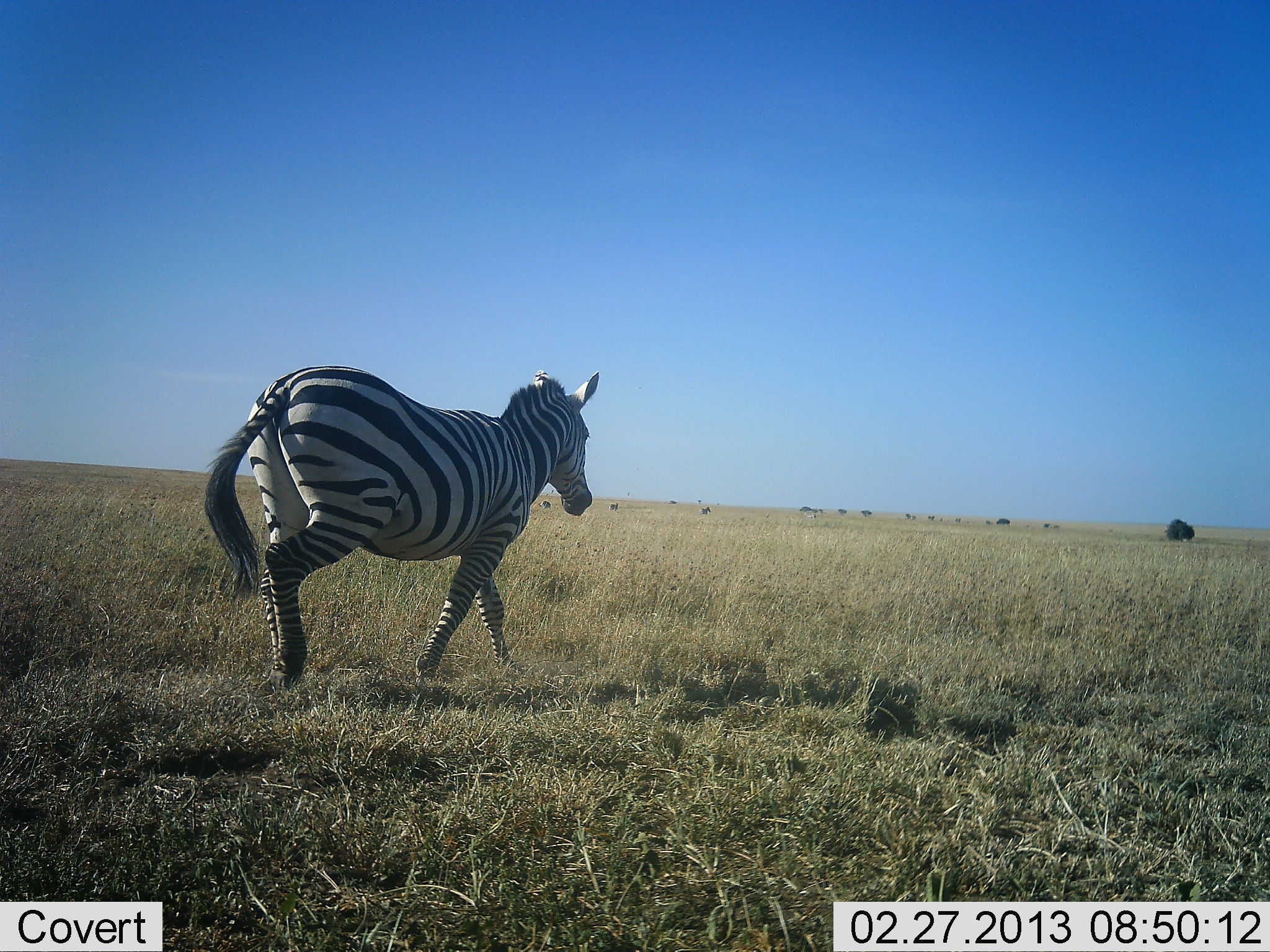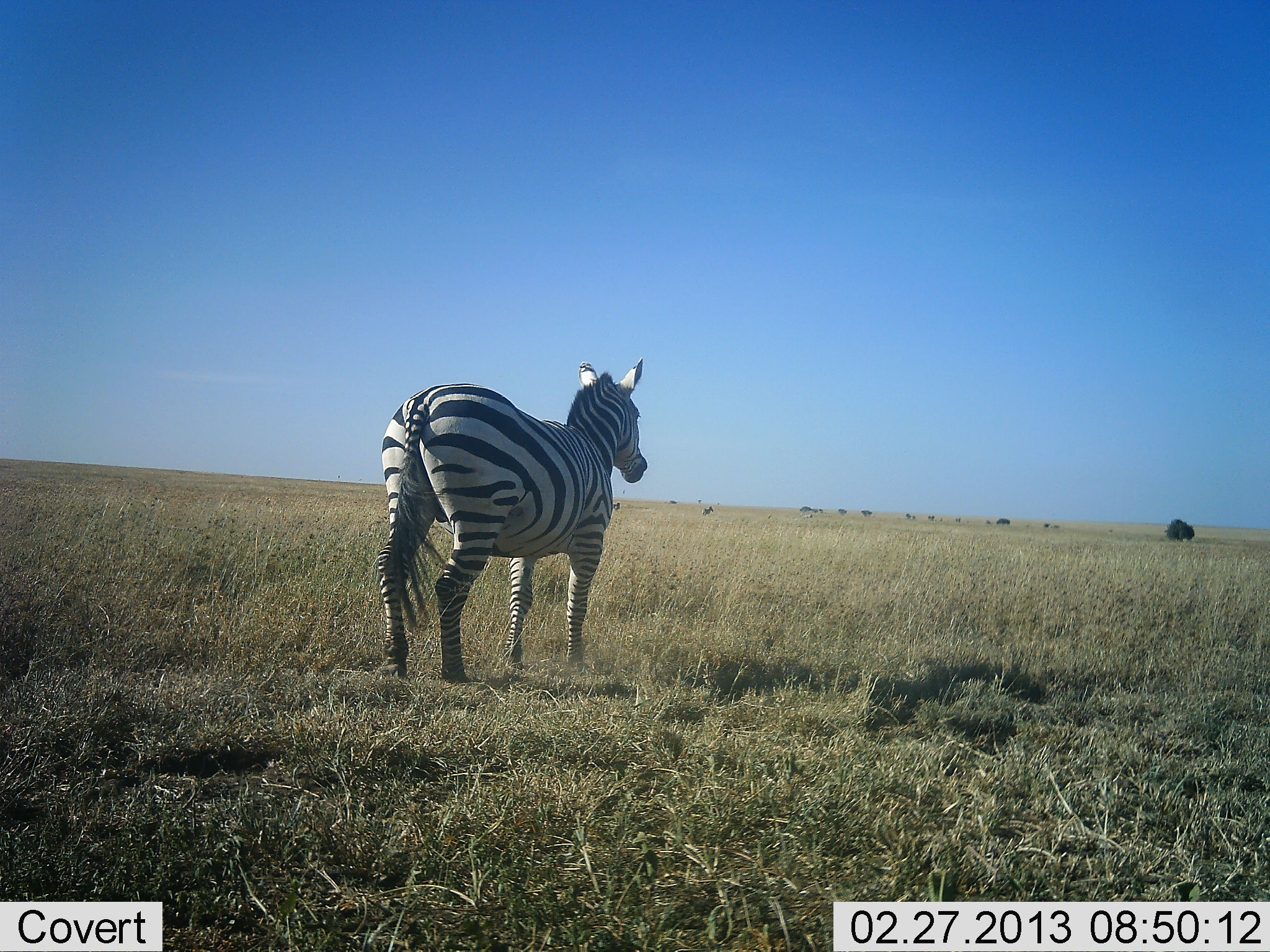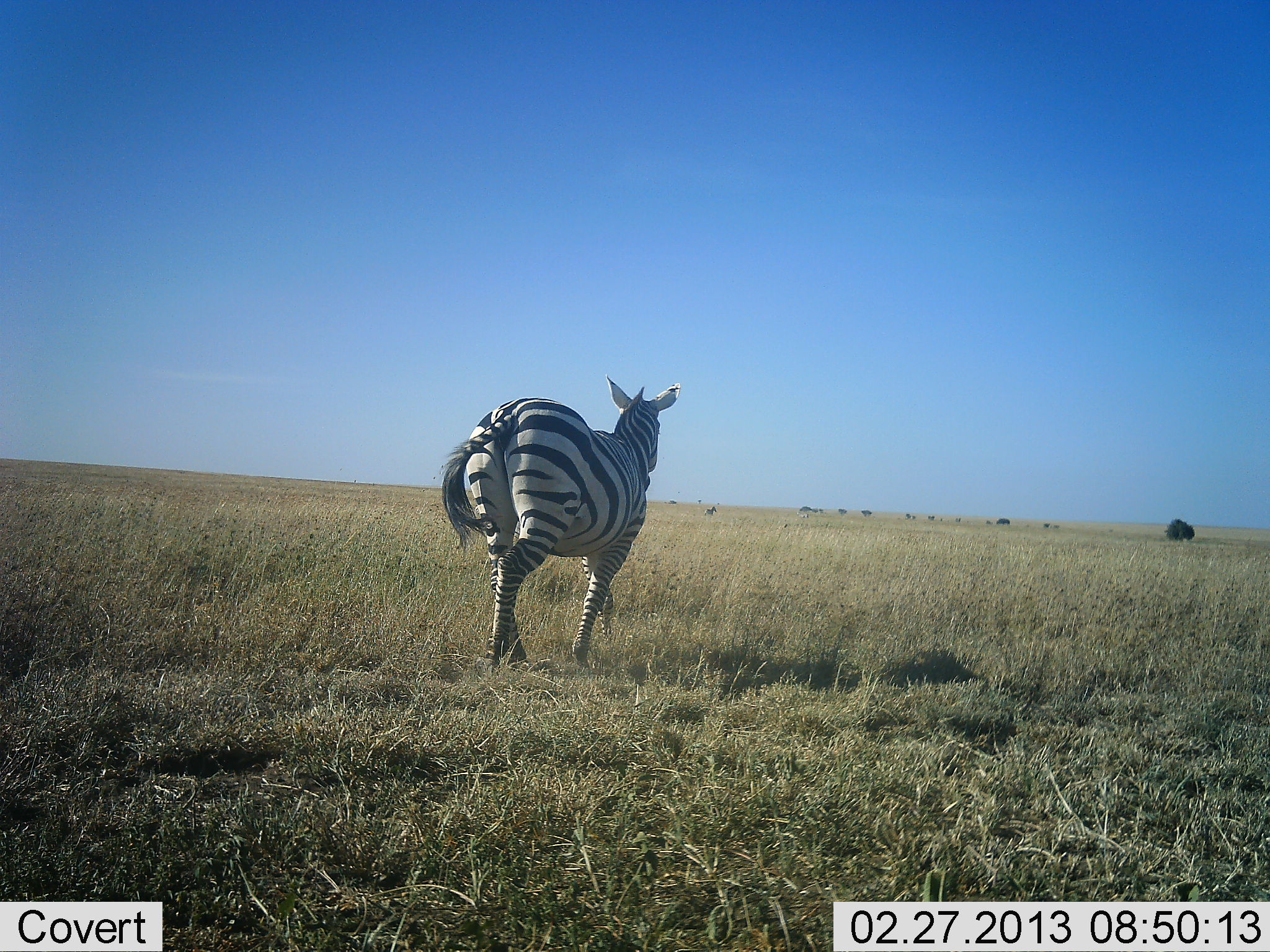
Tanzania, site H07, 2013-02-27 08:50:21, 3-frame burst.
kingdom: Animalia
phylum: Chordata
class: Mammalia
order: Perissodactyla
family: Equidae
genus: Equus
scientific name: Equus quagga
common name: plains zebra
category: zebra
Zebra (plains zebra) (Equus quagga), count 1. Behavior (volunteer vote fractions): standing 28%, resting 0%, moving 72%, interacting 0%. Young present (vote fraction): 0%. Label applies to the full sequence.